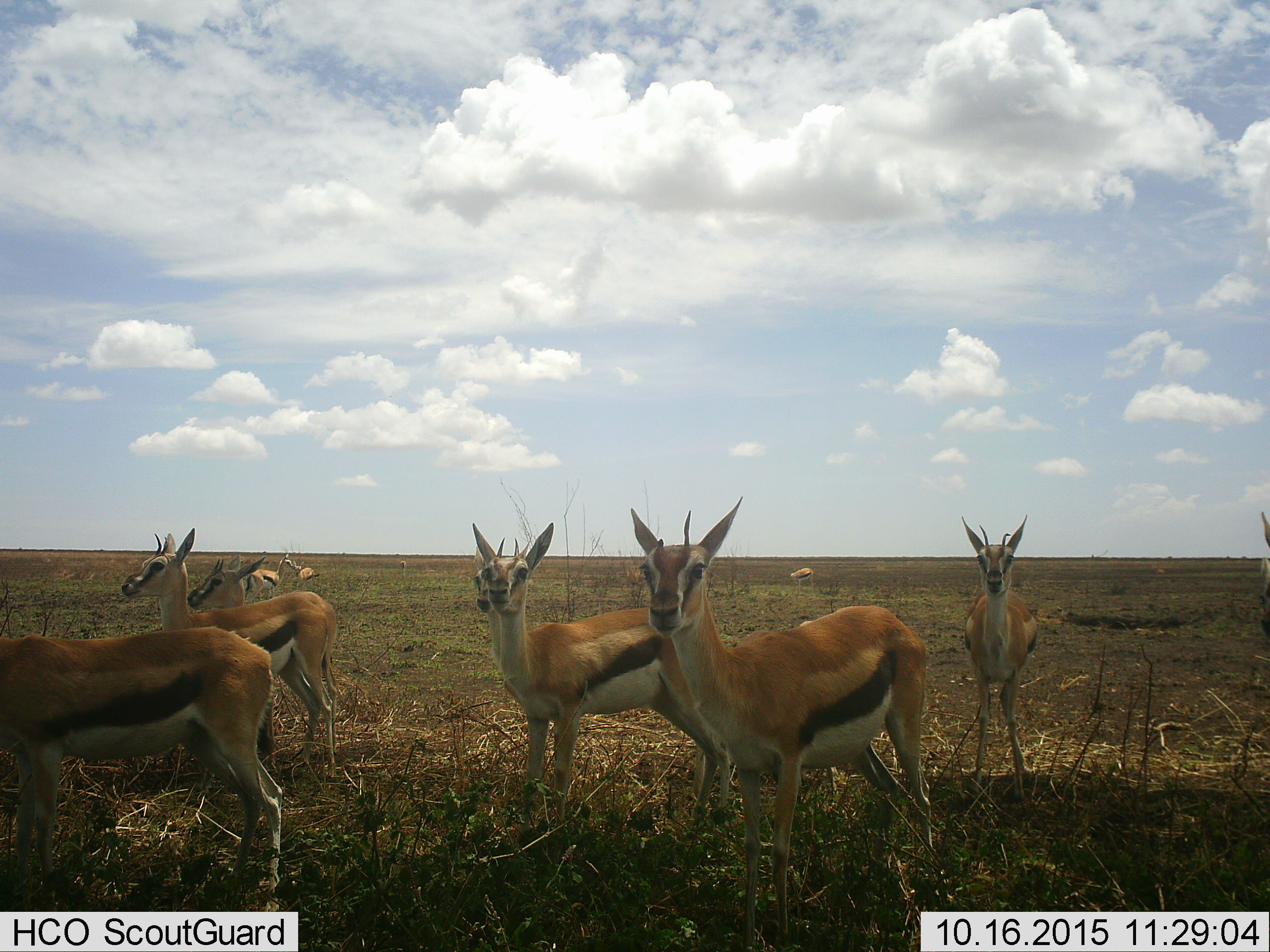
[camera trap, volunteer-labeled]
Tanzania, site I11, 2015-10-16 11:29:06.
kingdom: Animalia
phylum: Chordata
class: Mammalia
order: Artiodactyla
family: Bovidae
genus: Eudorcas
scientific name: Eudorcas thomsonii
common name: thomson's gazelle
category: gazellethomsons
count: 11-50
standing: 100%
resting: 0%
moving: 11%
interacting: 0%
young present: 0%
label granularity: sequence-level